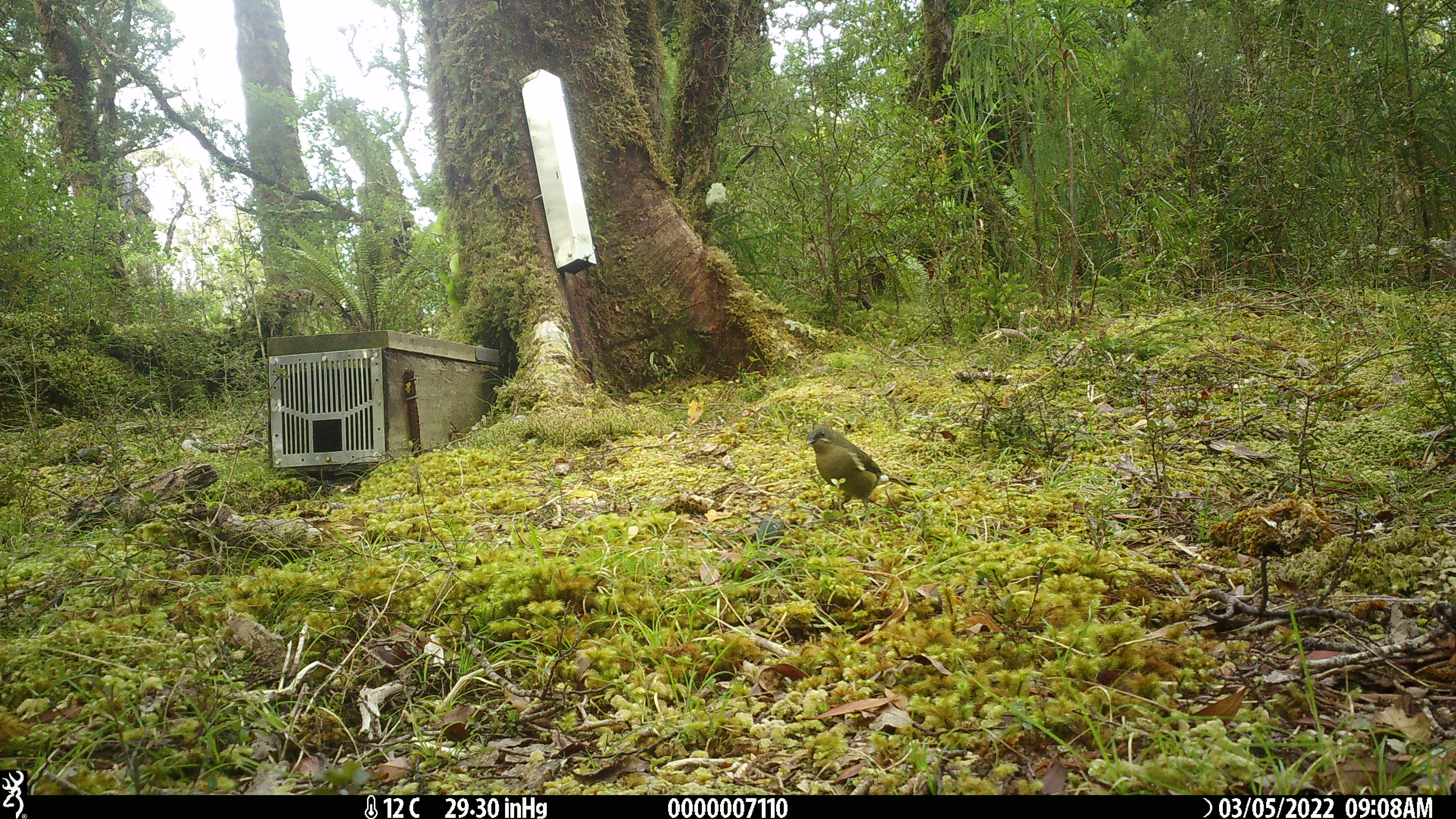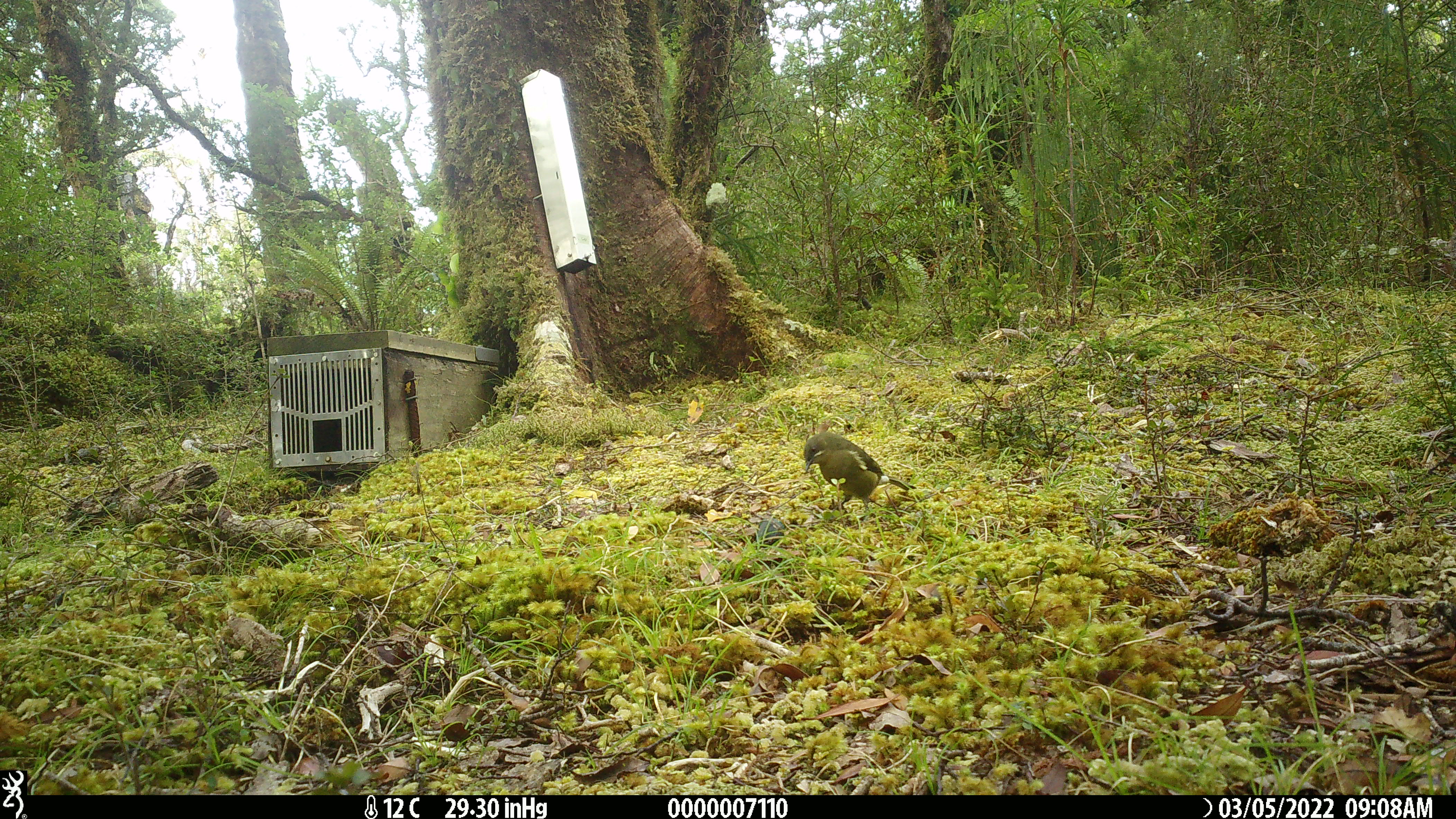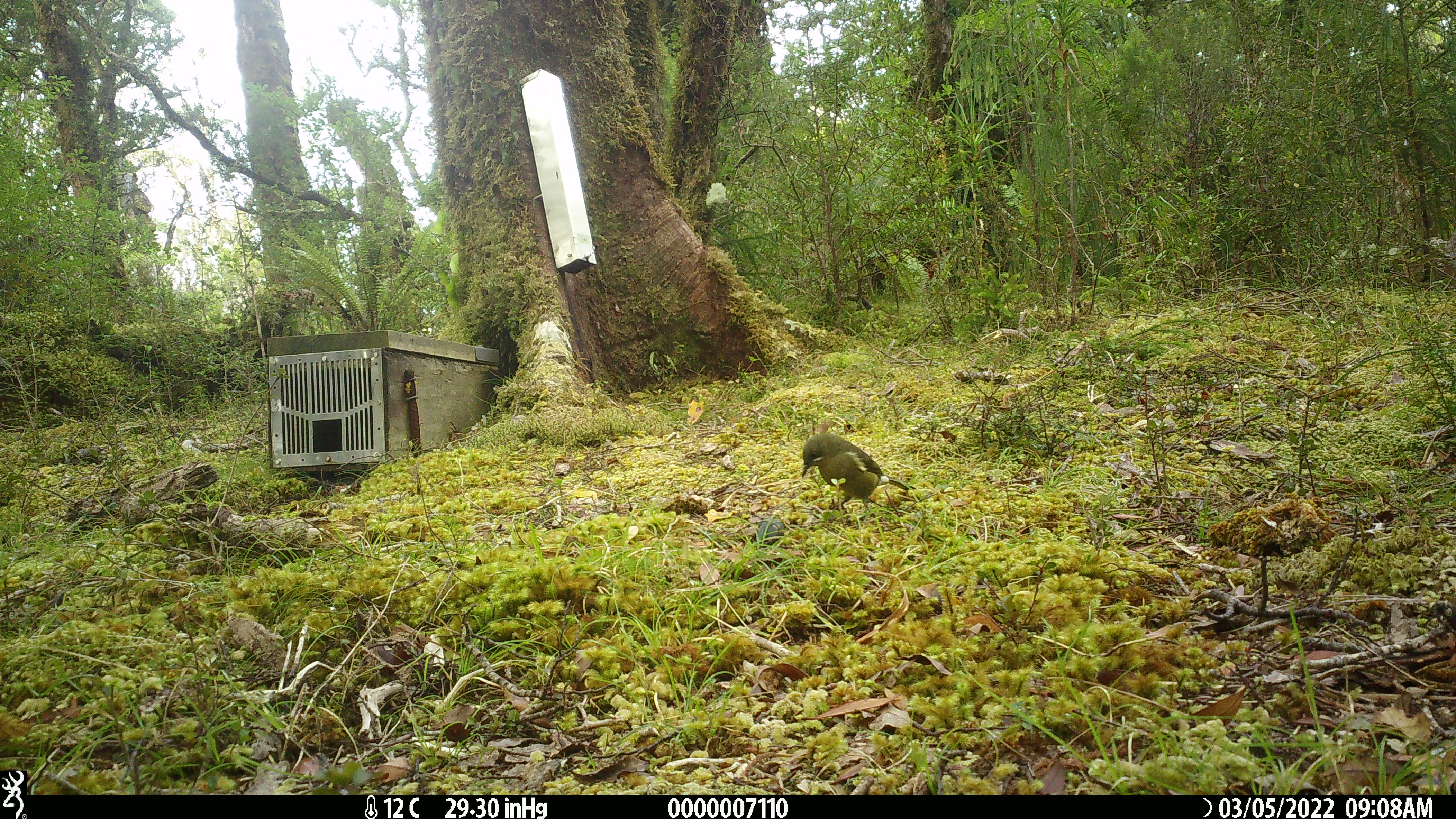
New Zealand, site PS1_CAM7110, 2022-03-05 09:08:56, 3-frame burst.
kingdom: Animalia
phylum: Chordata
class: Aves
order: Passeriformes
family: Meliphagidae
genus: Anthornis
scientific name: Anthornis melanura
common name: new zealand bellbird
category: bellbird